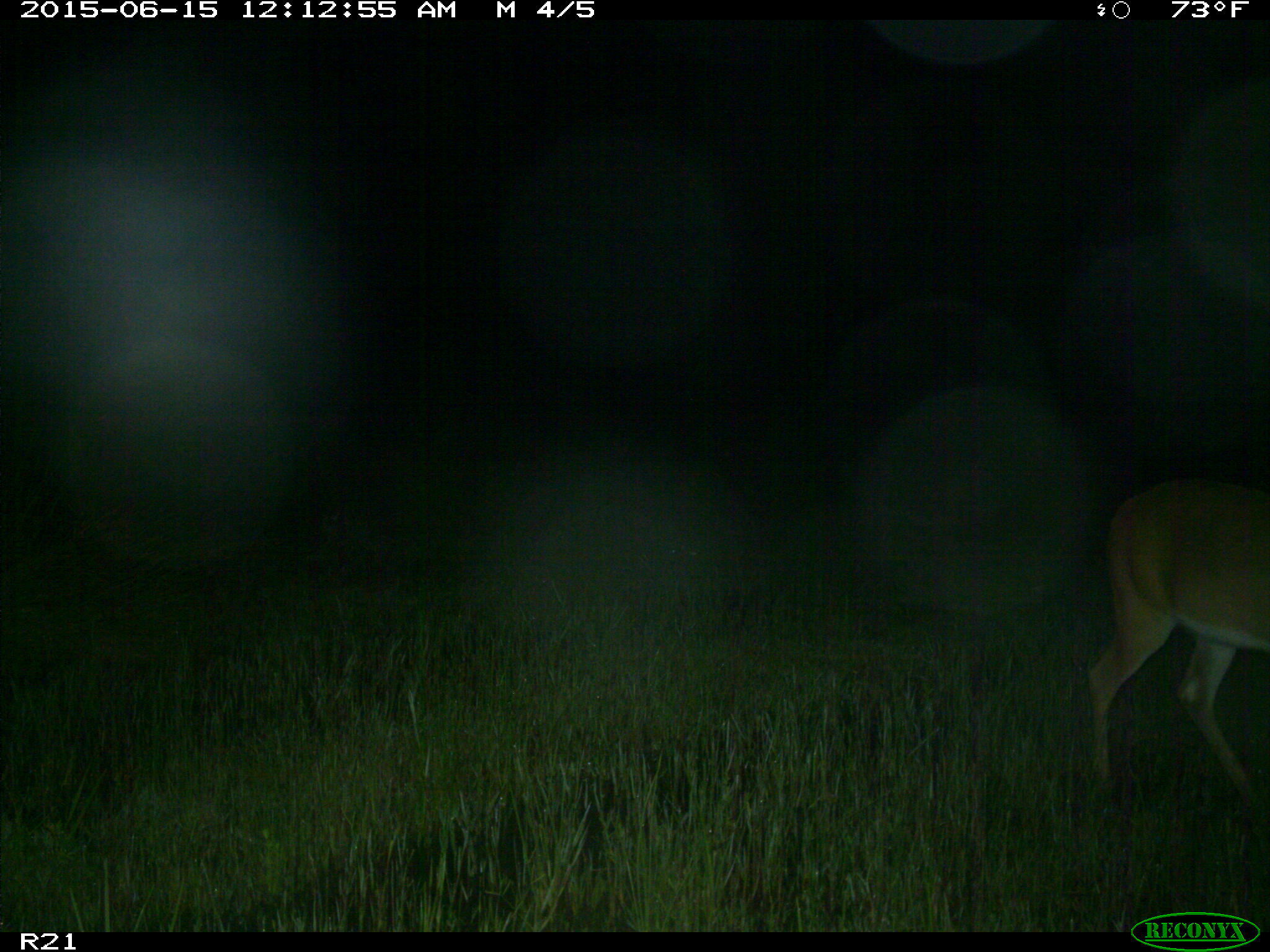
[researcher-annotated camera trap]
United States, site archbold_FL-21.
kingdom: Animalia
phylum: Chordata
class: Mammalia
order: Artiodactyla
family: Cervidae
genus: Odocoileus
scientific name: Odocoileus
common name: deer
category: unidentified deer